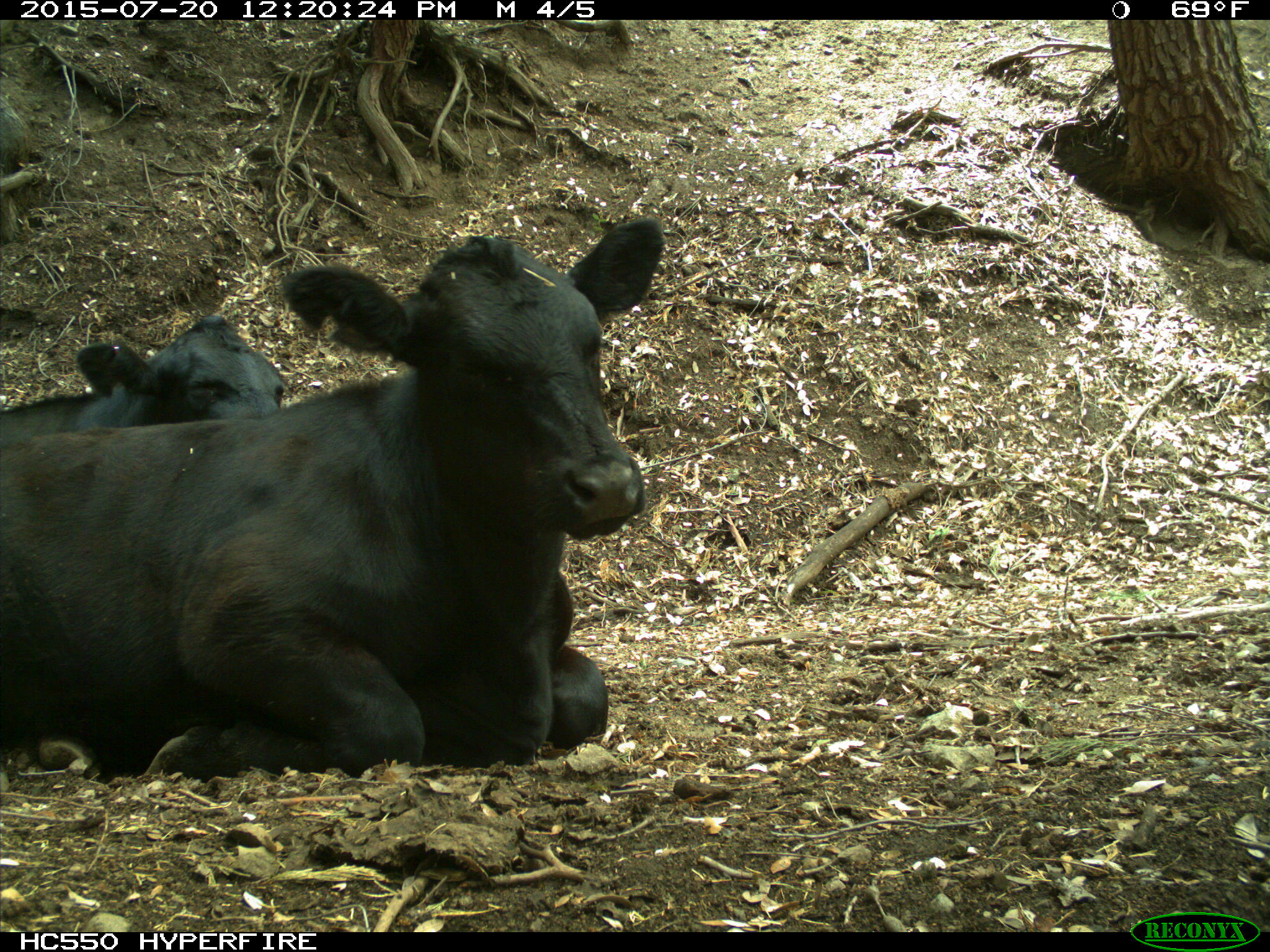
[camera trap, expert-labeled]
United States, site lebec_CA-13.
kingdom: Animalia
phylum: Chordata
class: Mammalia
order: Artiodactyla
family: Bovidae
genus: Bos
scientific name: Bos taurus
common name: domestic cow